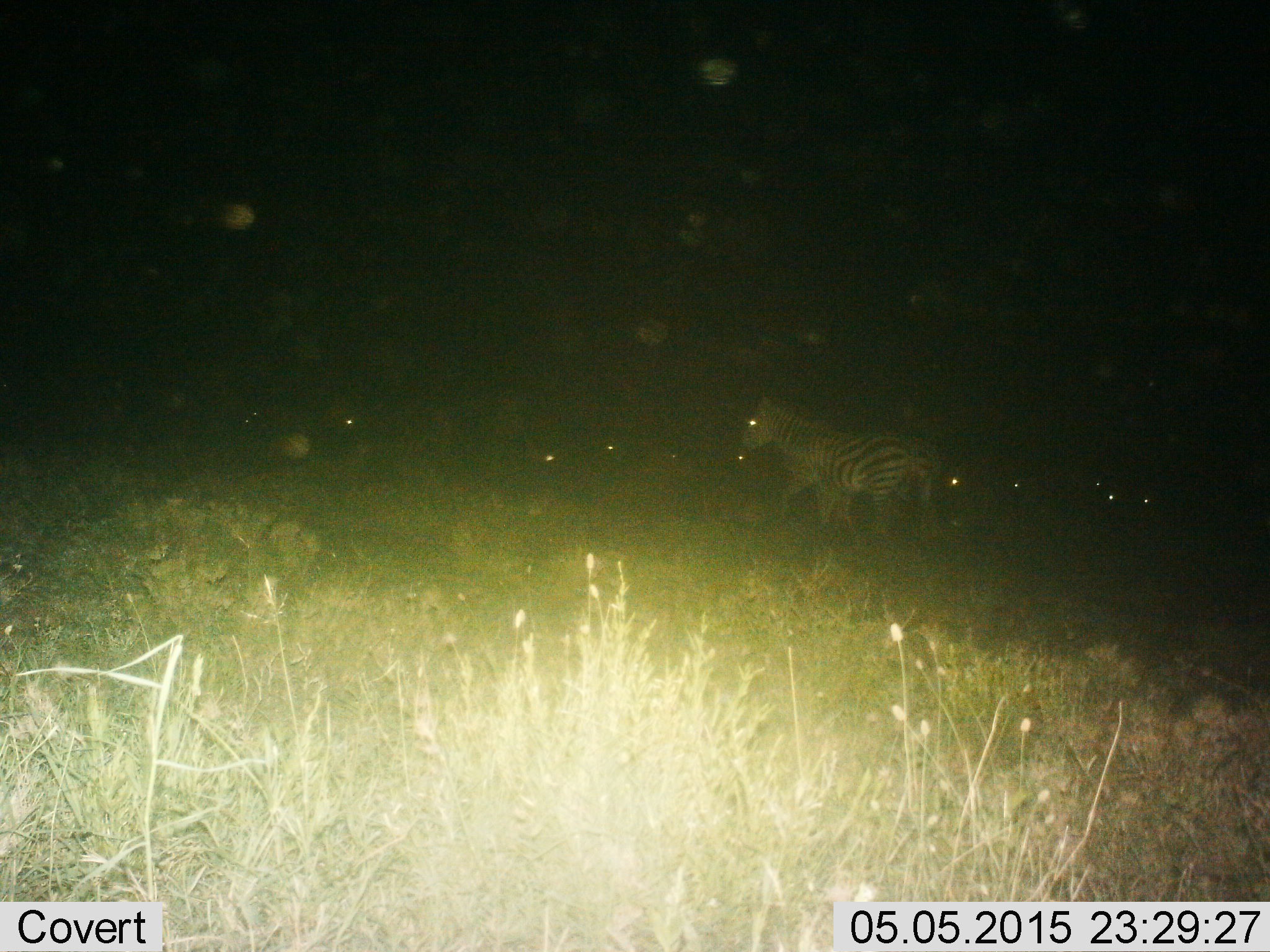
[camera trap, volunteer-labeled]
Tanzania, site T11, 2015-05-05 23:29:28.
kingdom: Animalia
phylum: Chordata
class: Mammalia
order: Perissodactyla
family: Equidae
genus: Equus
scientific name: Equus quagga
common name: plains zebra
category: zebra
Zebra (plains zebra) (Equus quagga), count 1. Behavior (volunteer vote fractions): standing 20%, resting 20%, moving 100%, interacting 0%. Young present (vote fraction): 0%. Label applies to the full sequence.